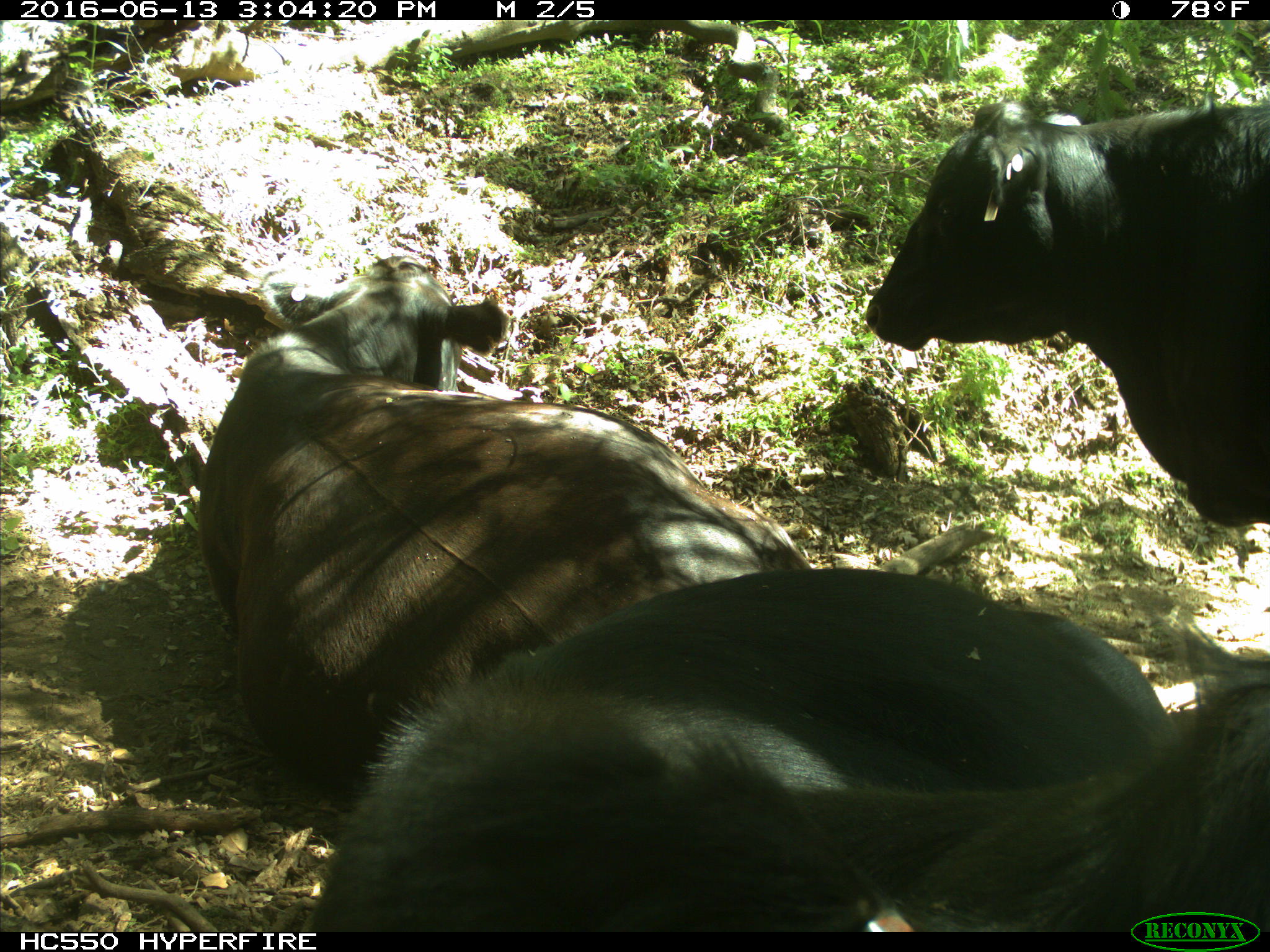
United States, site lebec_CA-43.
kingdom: Animalia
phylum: Chordata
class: Mammalia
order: Artiodactyla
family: Bovidae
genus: Bos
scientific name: Bos taurus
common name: domestic cow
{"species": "Bos taurus (domestic cow)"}